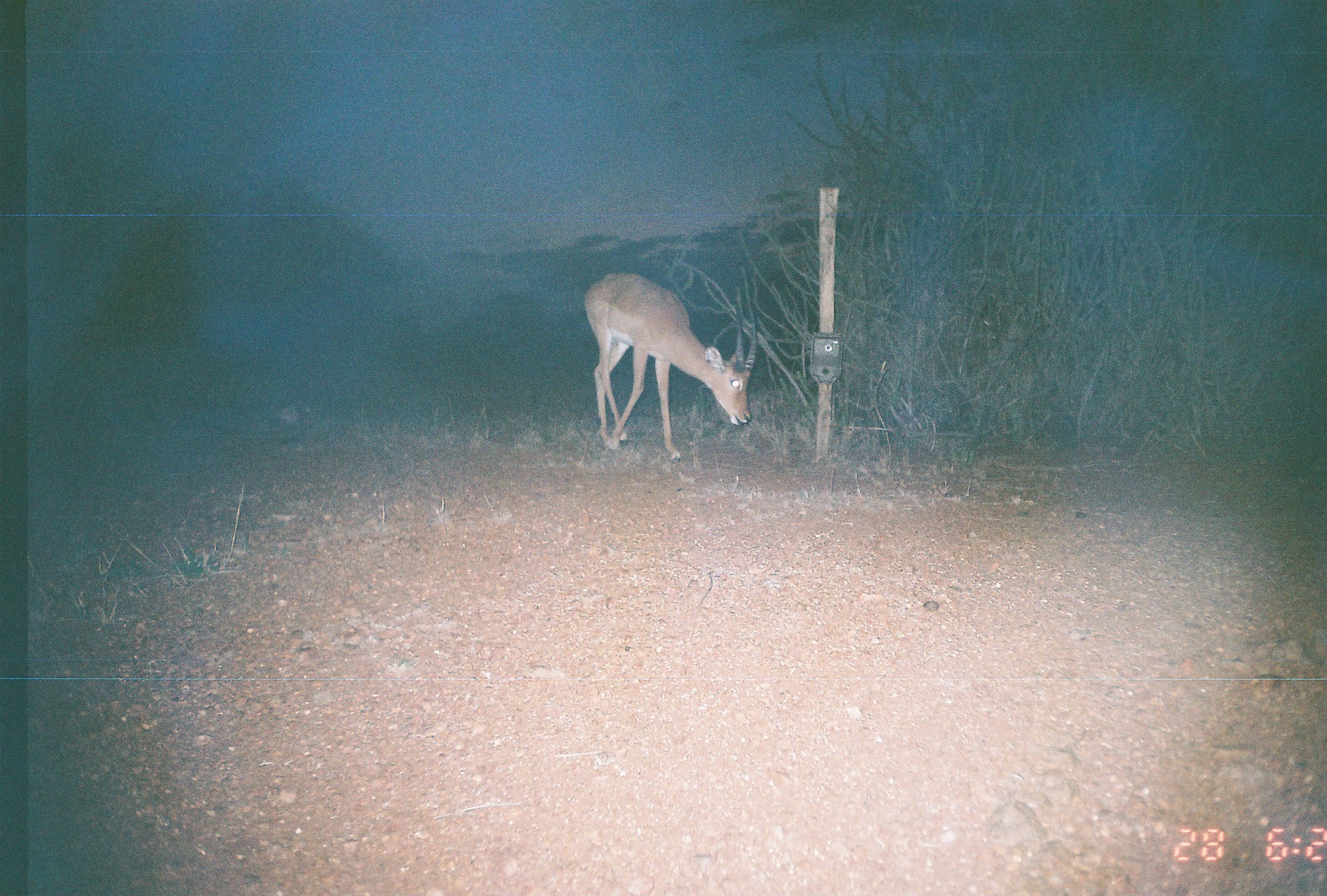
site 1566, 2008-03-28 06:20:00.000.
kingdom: Animalia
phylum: Chordata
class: Mammalia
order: Artiodactyla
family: Bovidae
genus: Aepyceros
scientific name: Aepyceros melampus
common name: impala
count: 1